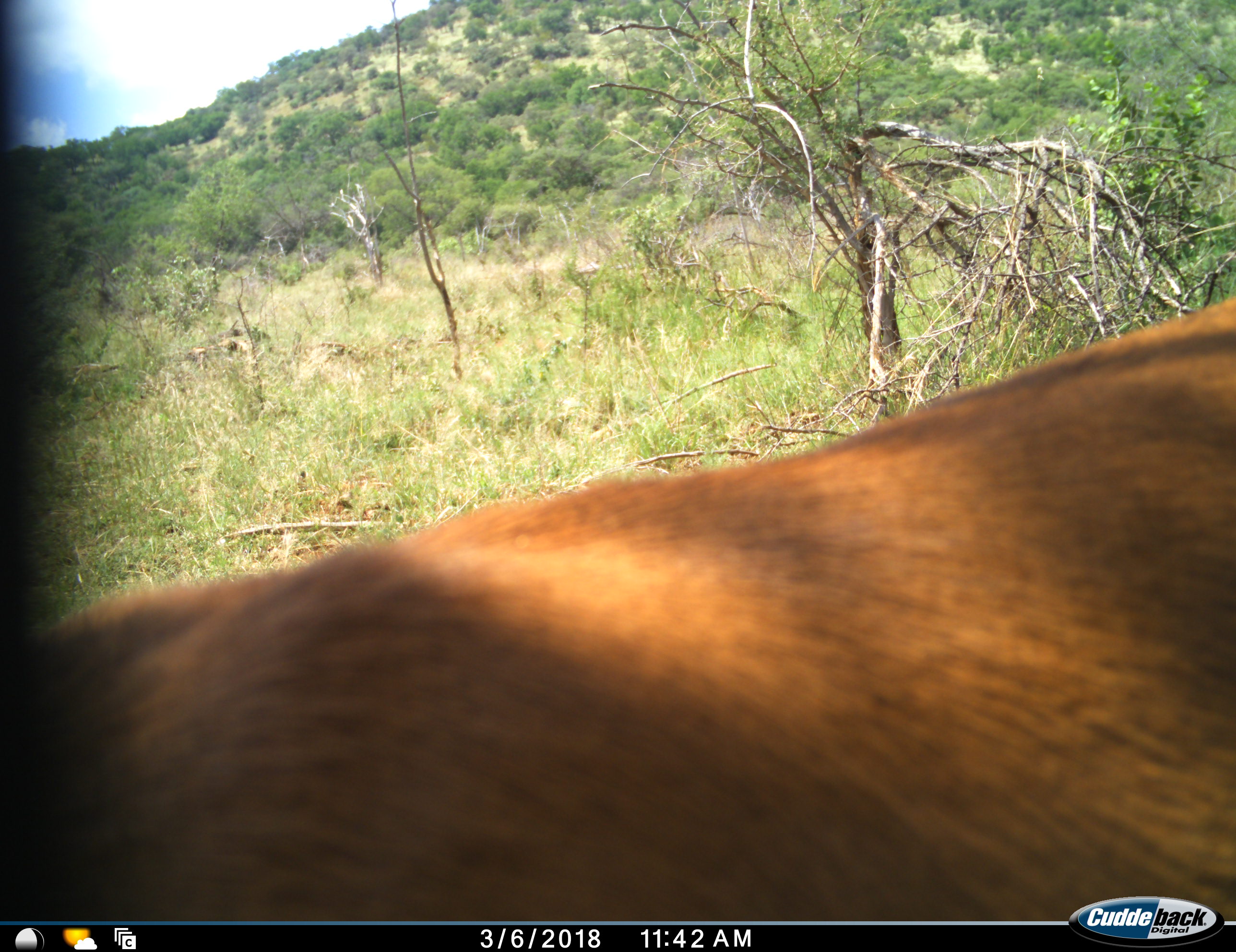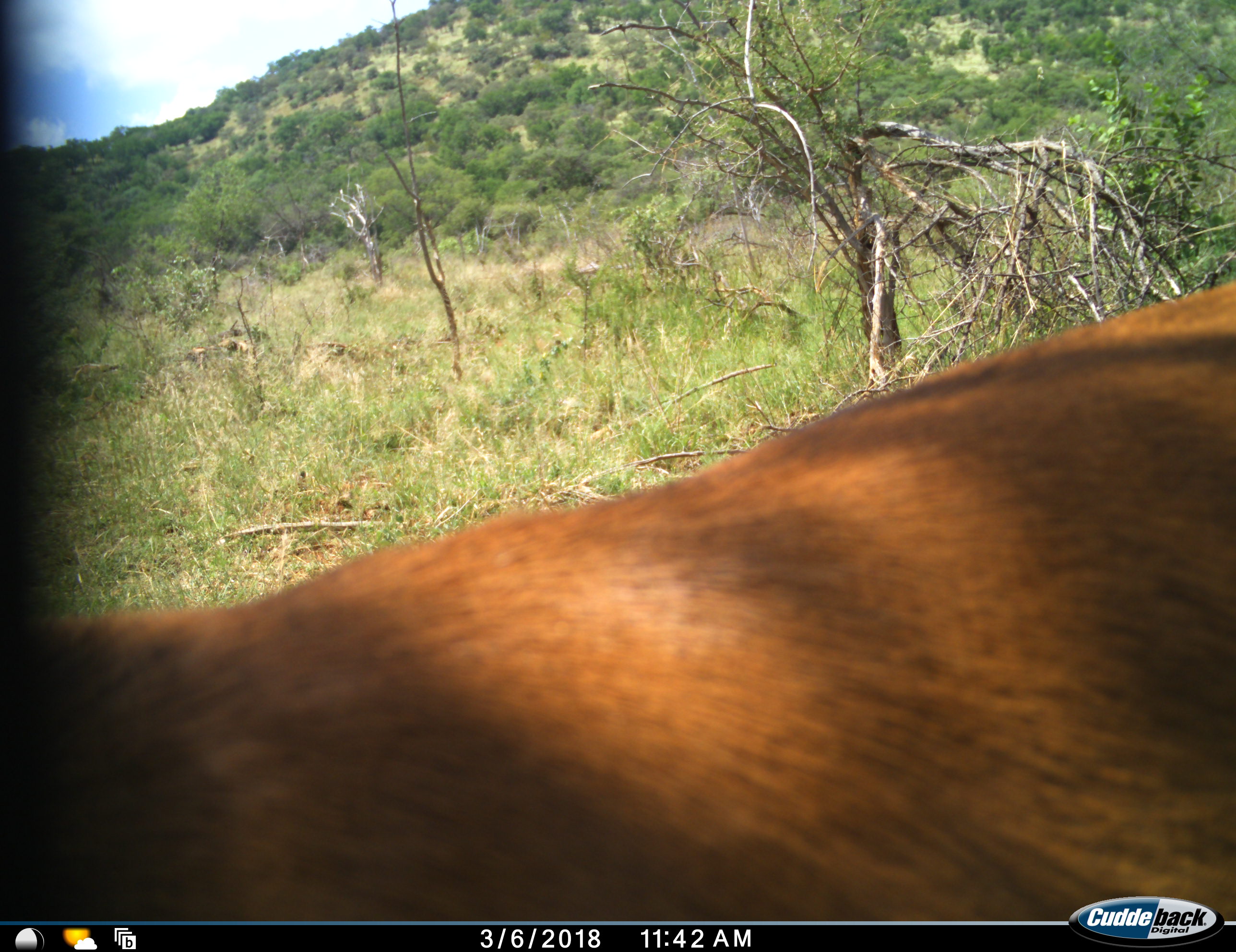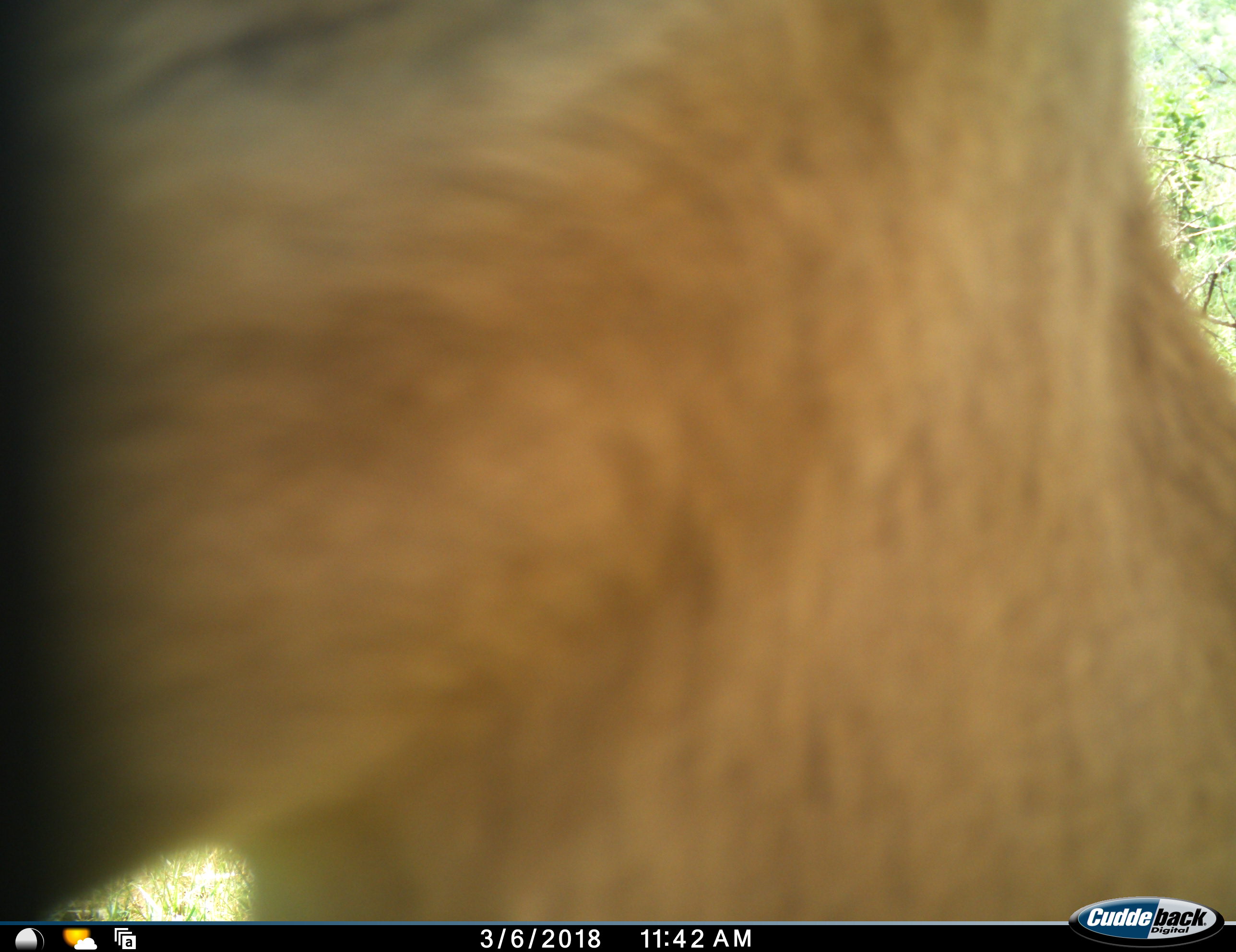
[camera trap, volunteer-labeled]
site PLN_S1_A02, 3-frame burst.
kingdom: Animalia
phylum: Chordata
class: Mammalia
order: Artiodactyla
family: Bovidae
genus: Aepyceros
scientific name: Aepyceros melampus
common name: impala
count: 1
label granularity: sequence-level